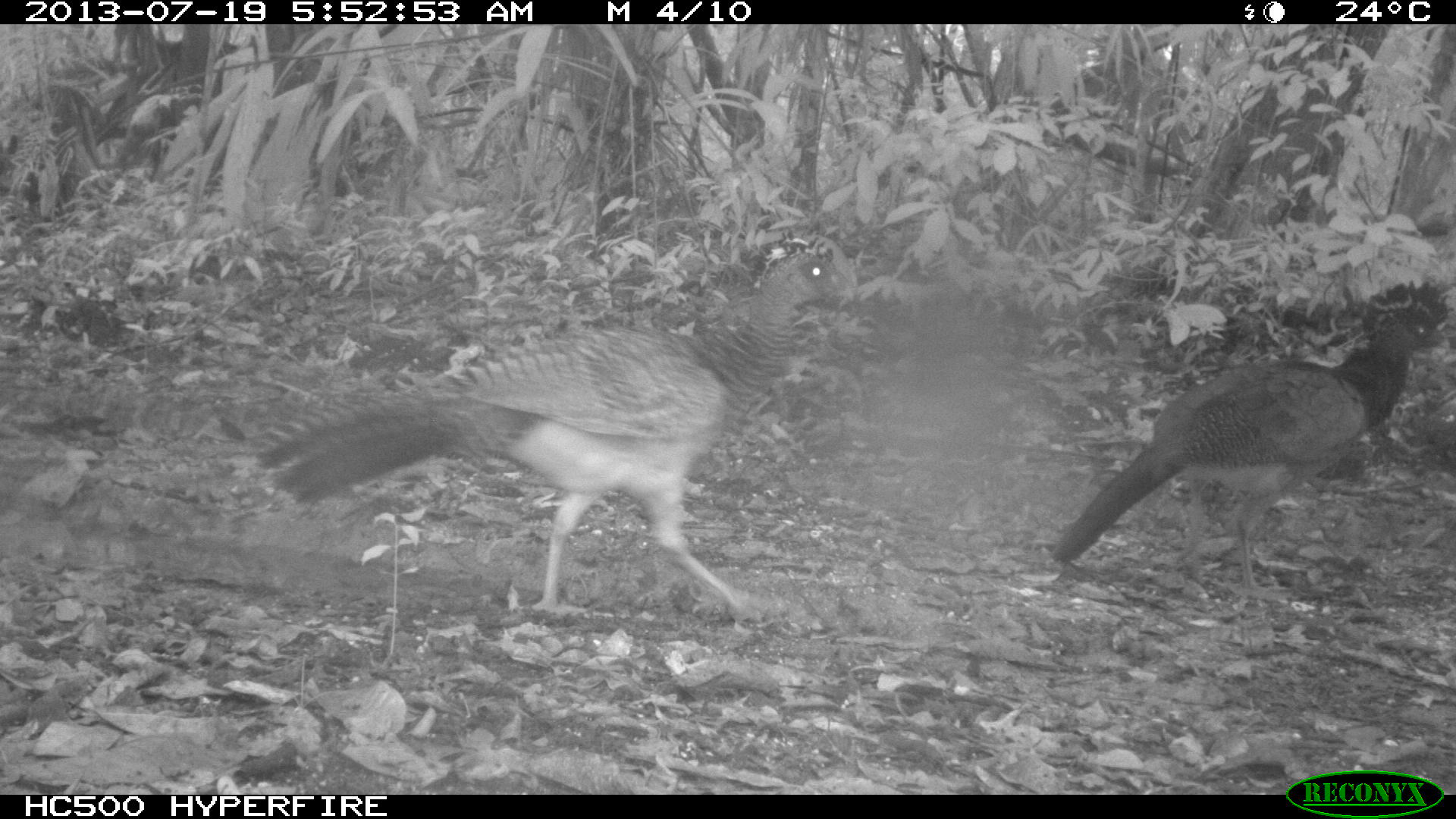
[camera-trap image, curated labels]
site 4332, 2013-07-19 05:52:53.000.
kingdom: Animalia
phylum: Chordata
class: Aves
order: Galliformes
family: Cracidae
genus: Crax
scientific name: Crax rubra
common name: great curassow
Crax rubra (great curassow), count 2.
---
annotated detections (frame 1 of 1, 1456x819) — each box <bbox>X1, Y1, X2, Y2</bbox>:
crax rubra: <bbox>253, 231, 863, 618</bbox>; <bbox>1046, 276, 1451, 604</bbox>